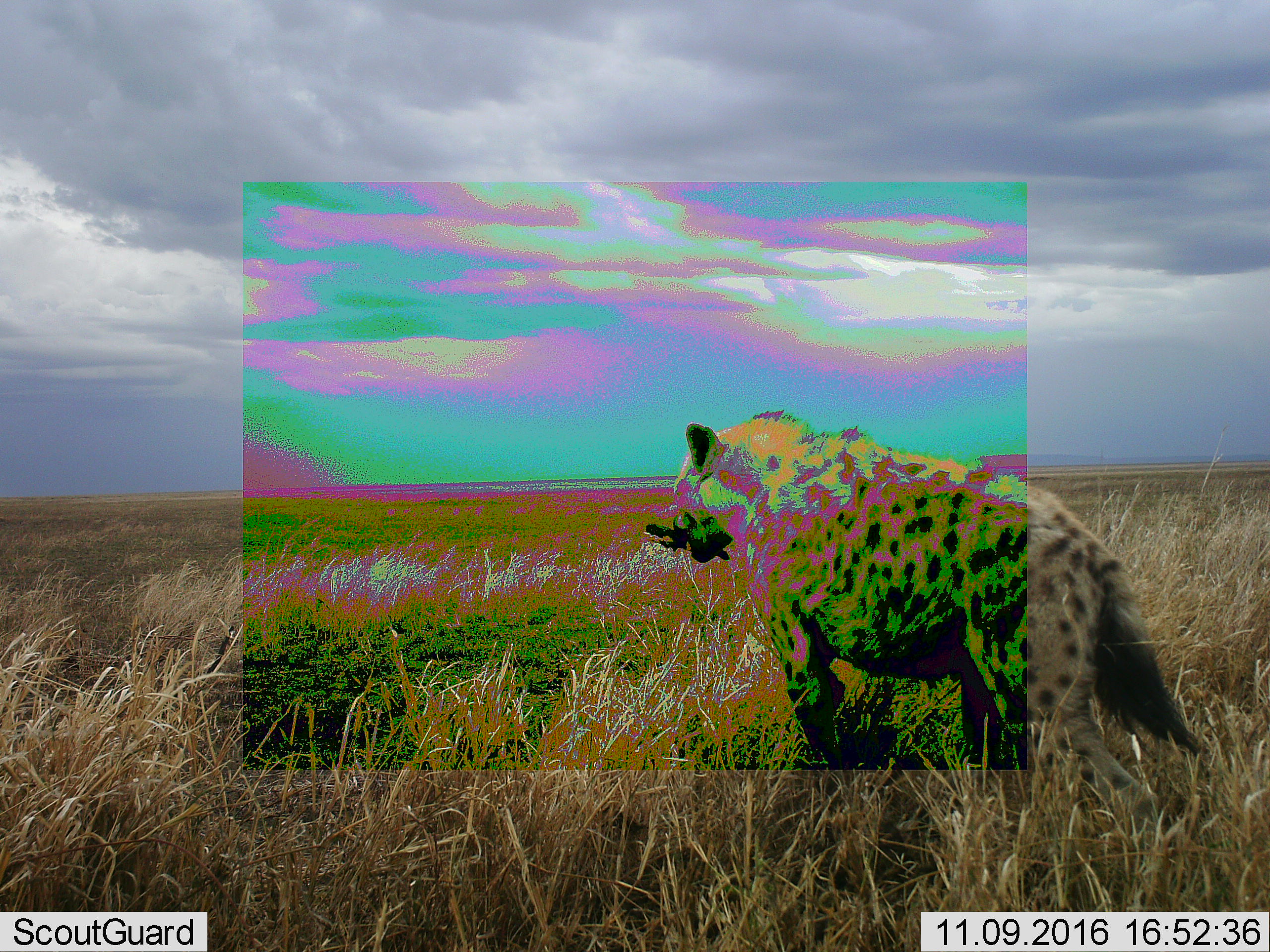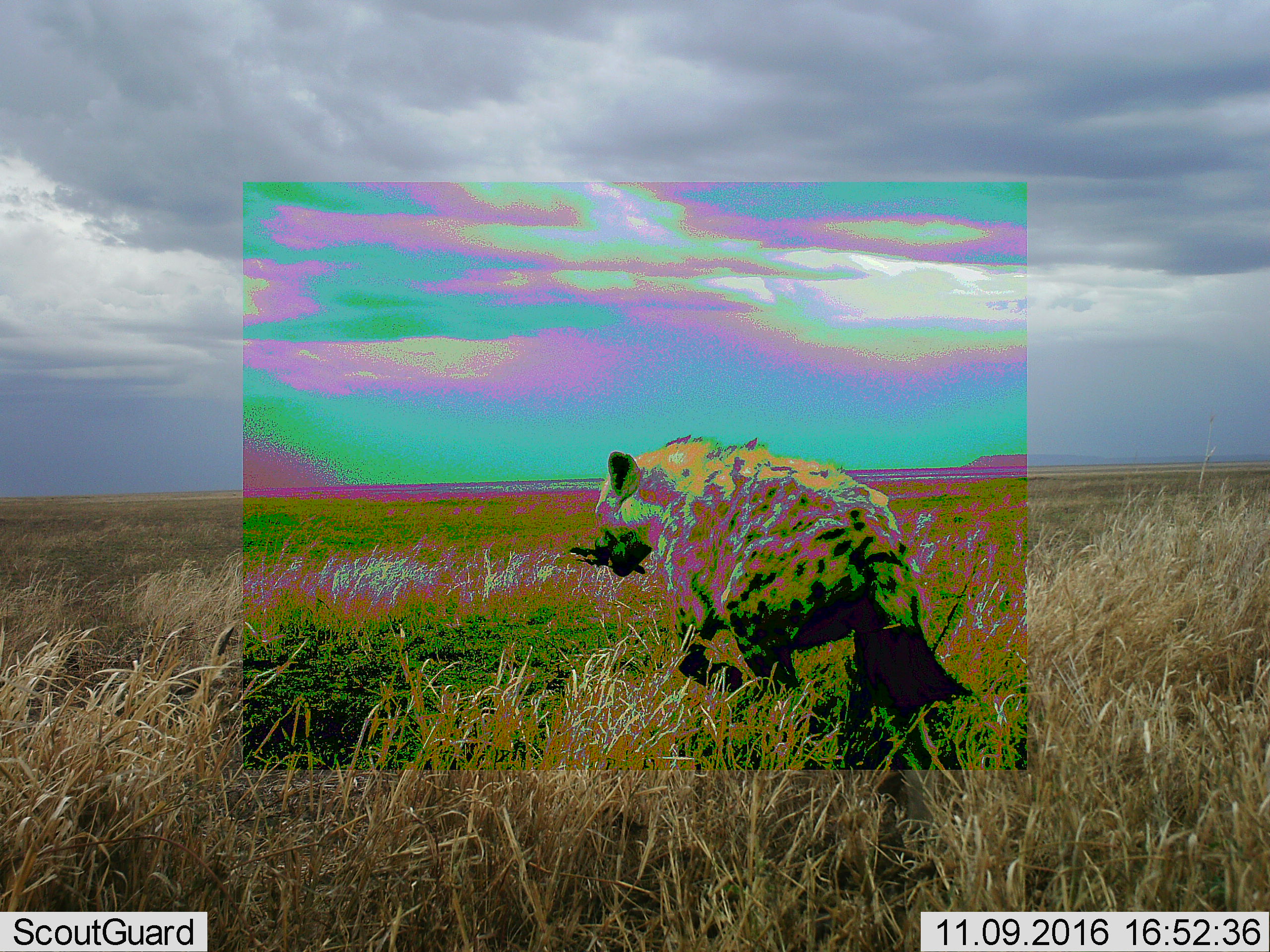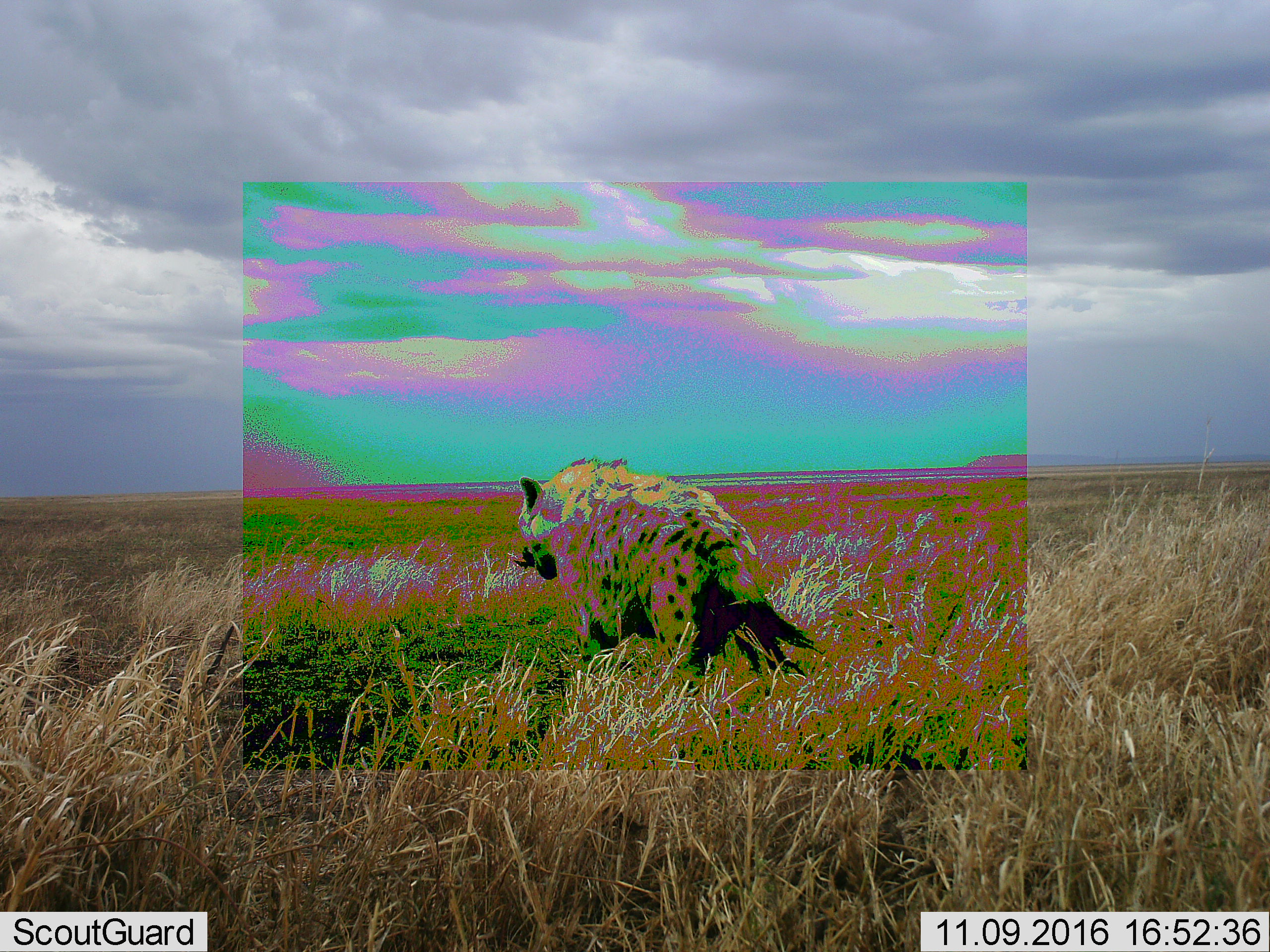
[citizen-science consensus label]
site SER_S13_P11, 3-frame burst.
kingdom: Animalia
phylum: Chordata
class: Mammalia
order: Carnivora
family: Hyaenidae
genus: Crocuta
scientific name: Crocuta crocuta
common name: spotted hyena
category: hyenaspotted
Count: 1.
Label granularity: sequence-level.